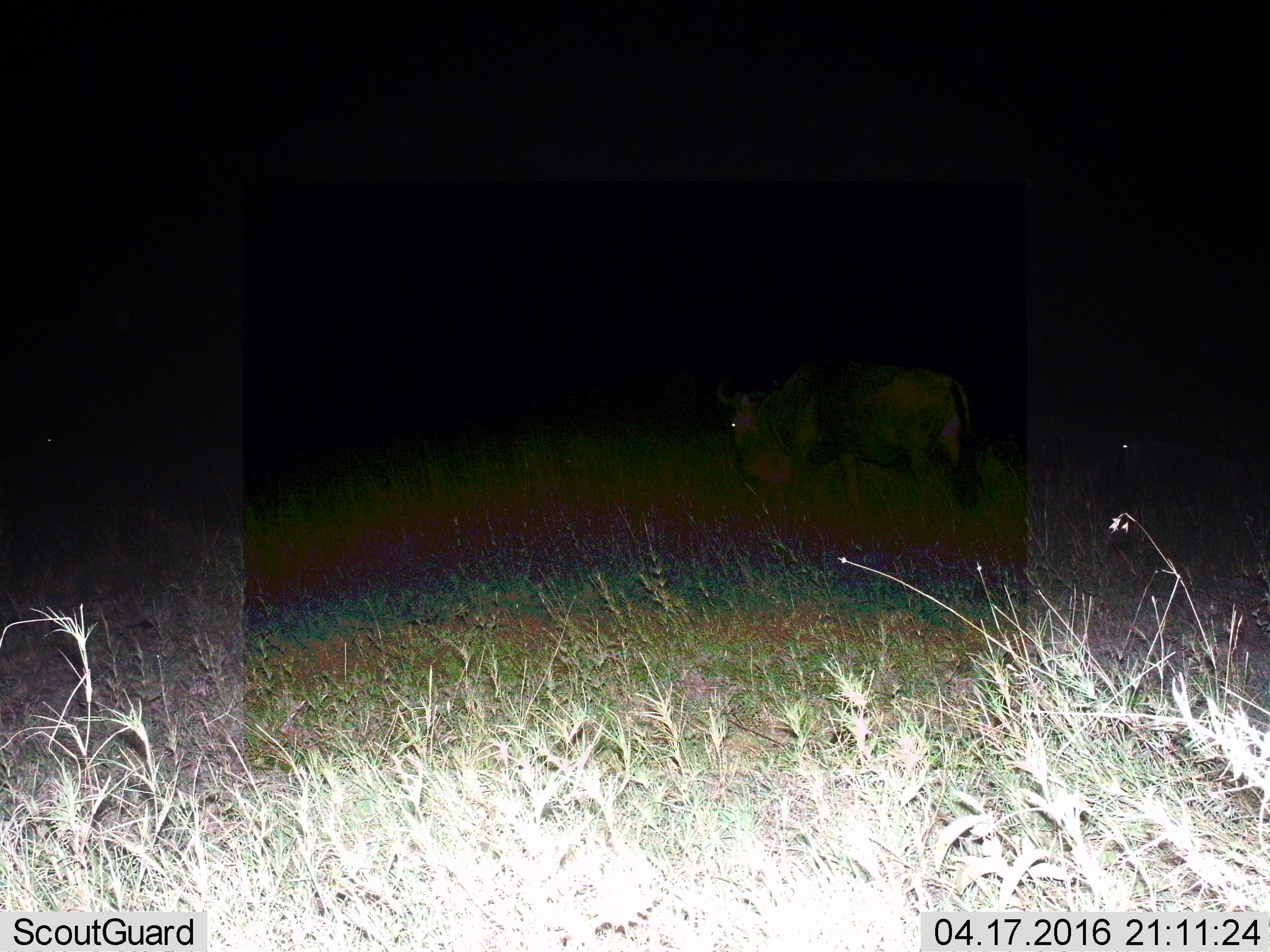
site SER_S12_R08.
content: unidentified animal